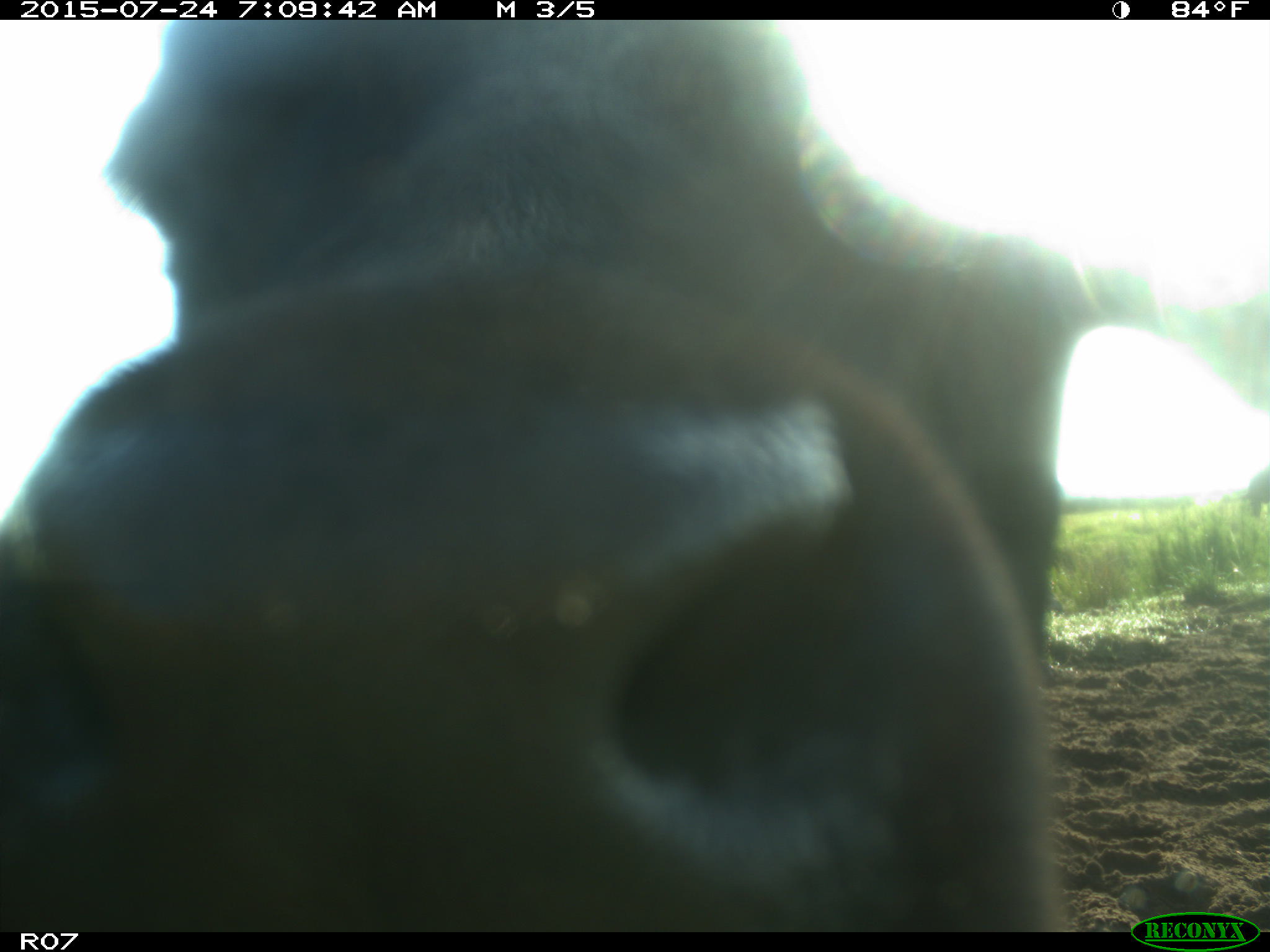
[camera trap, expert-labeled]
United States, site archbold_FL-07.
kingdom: Animalia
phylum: Chordata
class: Mammalia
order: Artiodactyla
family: Bovidae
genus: Bos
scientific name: Bos taurus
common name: domestic cow